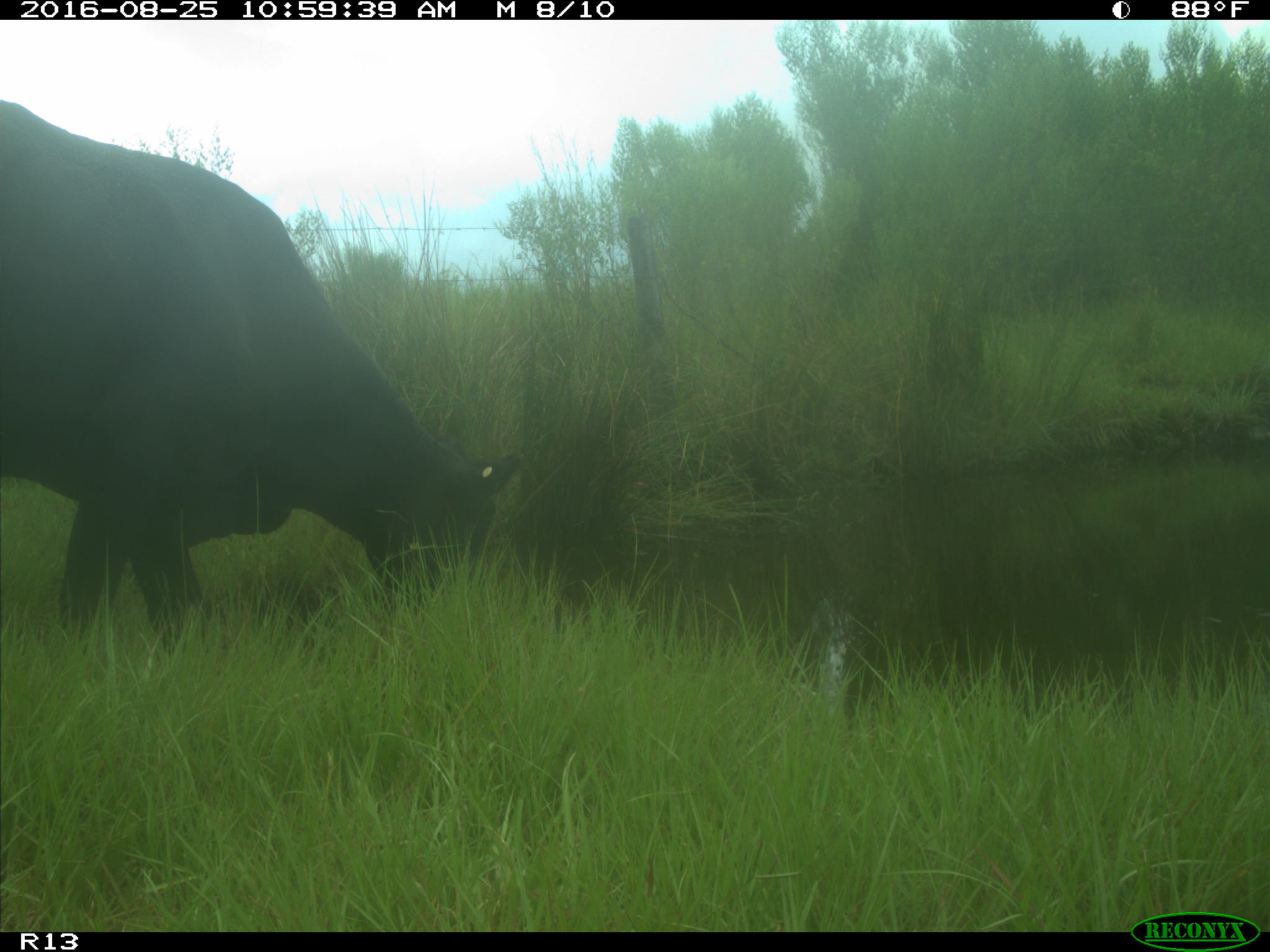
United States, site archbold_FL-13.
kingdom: Animalia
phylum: Chordata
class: Mammalia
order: Artiodactyla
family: Bovidae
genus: Bos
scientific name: Bos taurus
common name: domestic cow